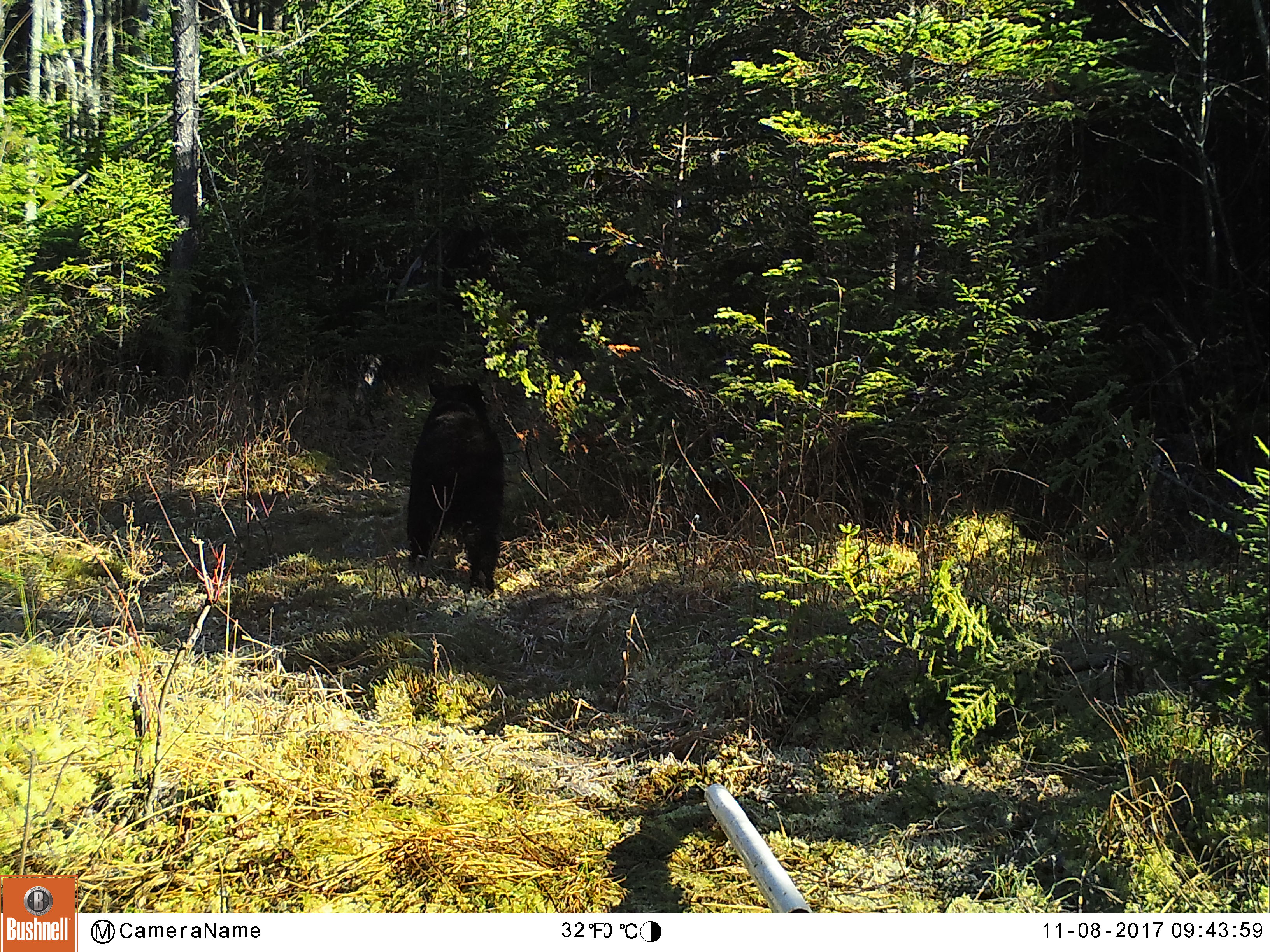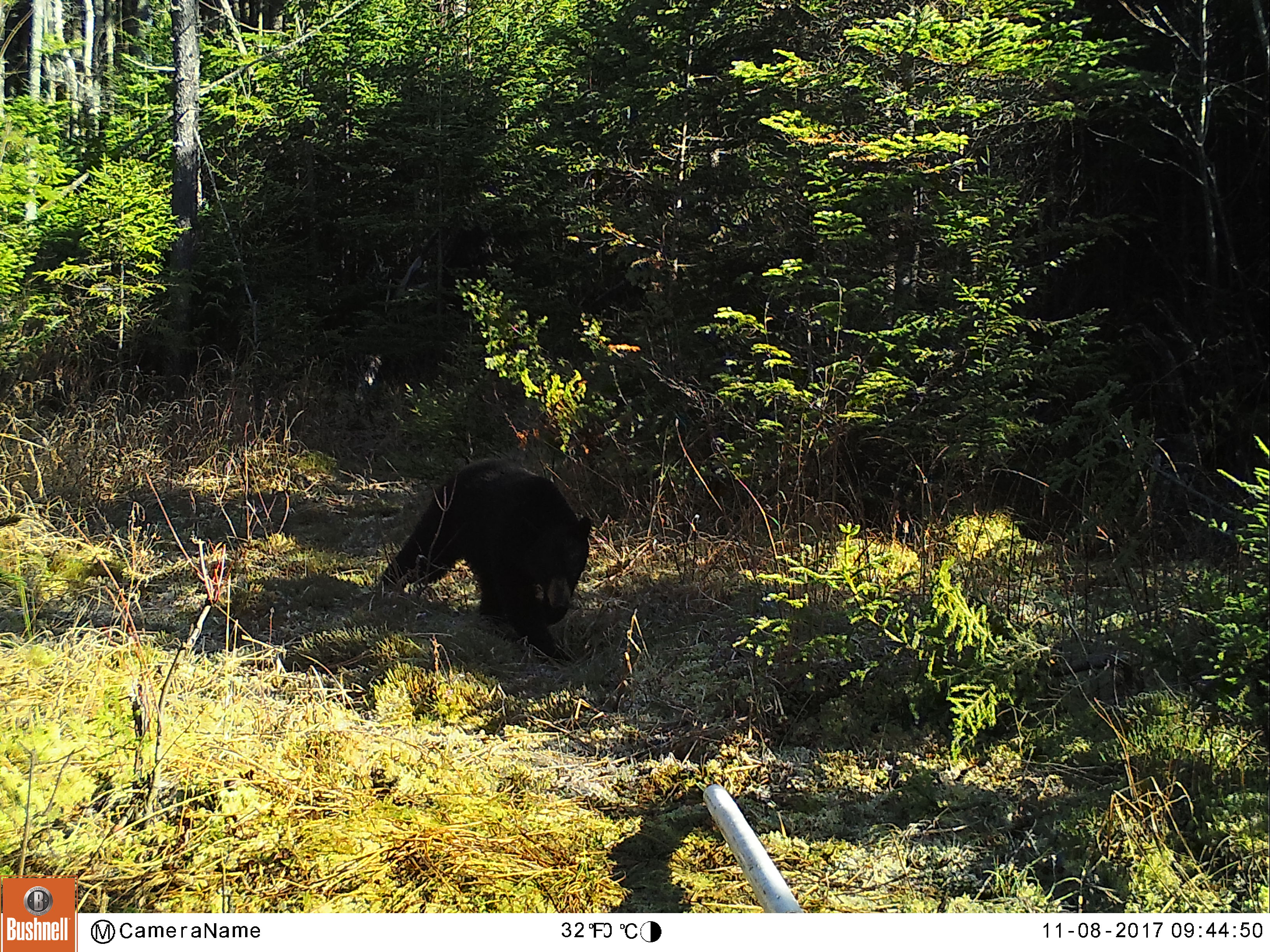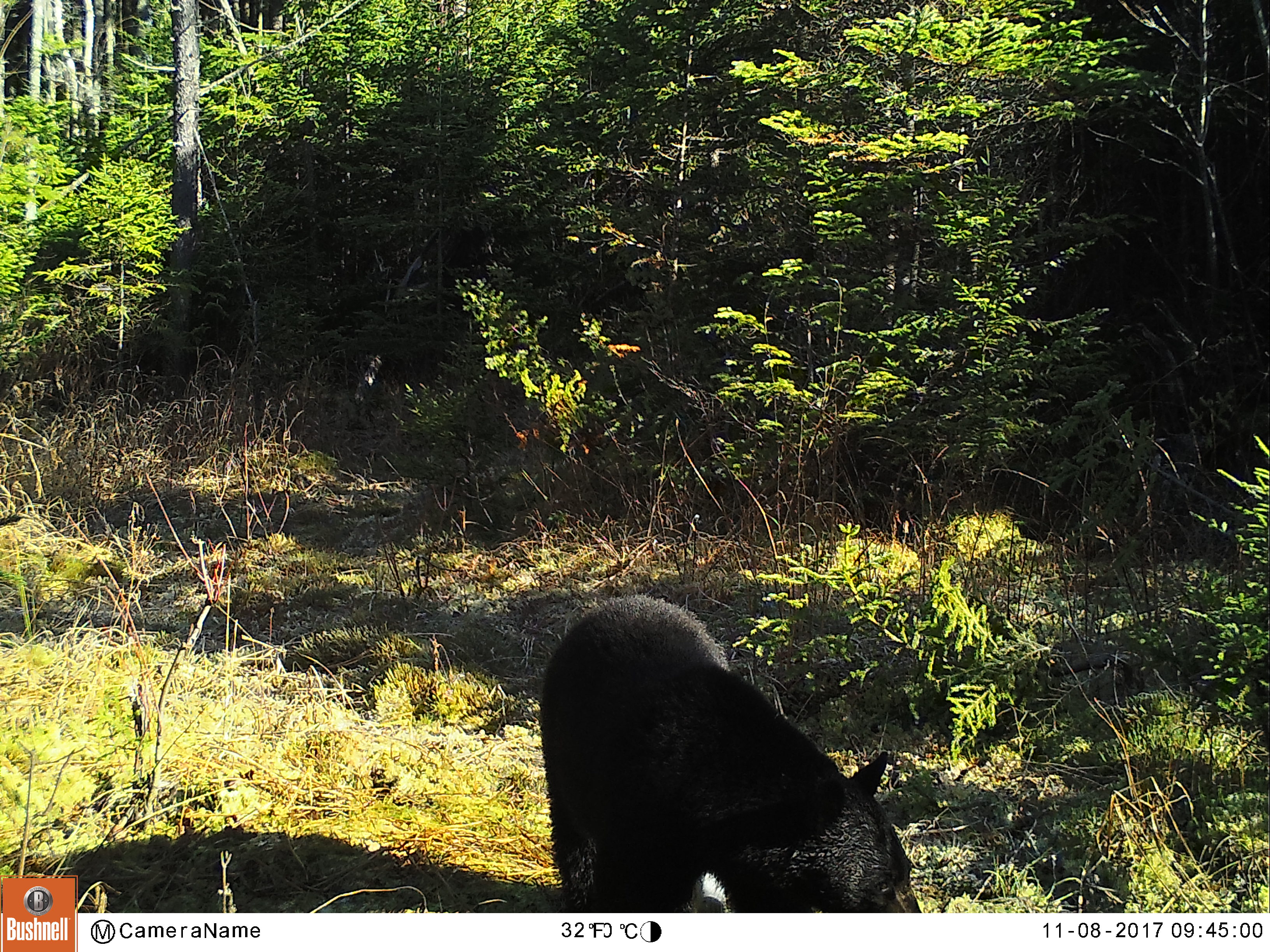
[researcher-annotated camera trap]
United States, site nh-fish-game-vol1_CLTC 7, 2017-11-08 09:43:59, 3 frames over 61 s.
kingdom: Animalia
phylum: Chordata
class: Mammalia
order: Carnivora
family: Ursidae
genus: Ursus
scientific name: Ursus americanus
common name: black bear